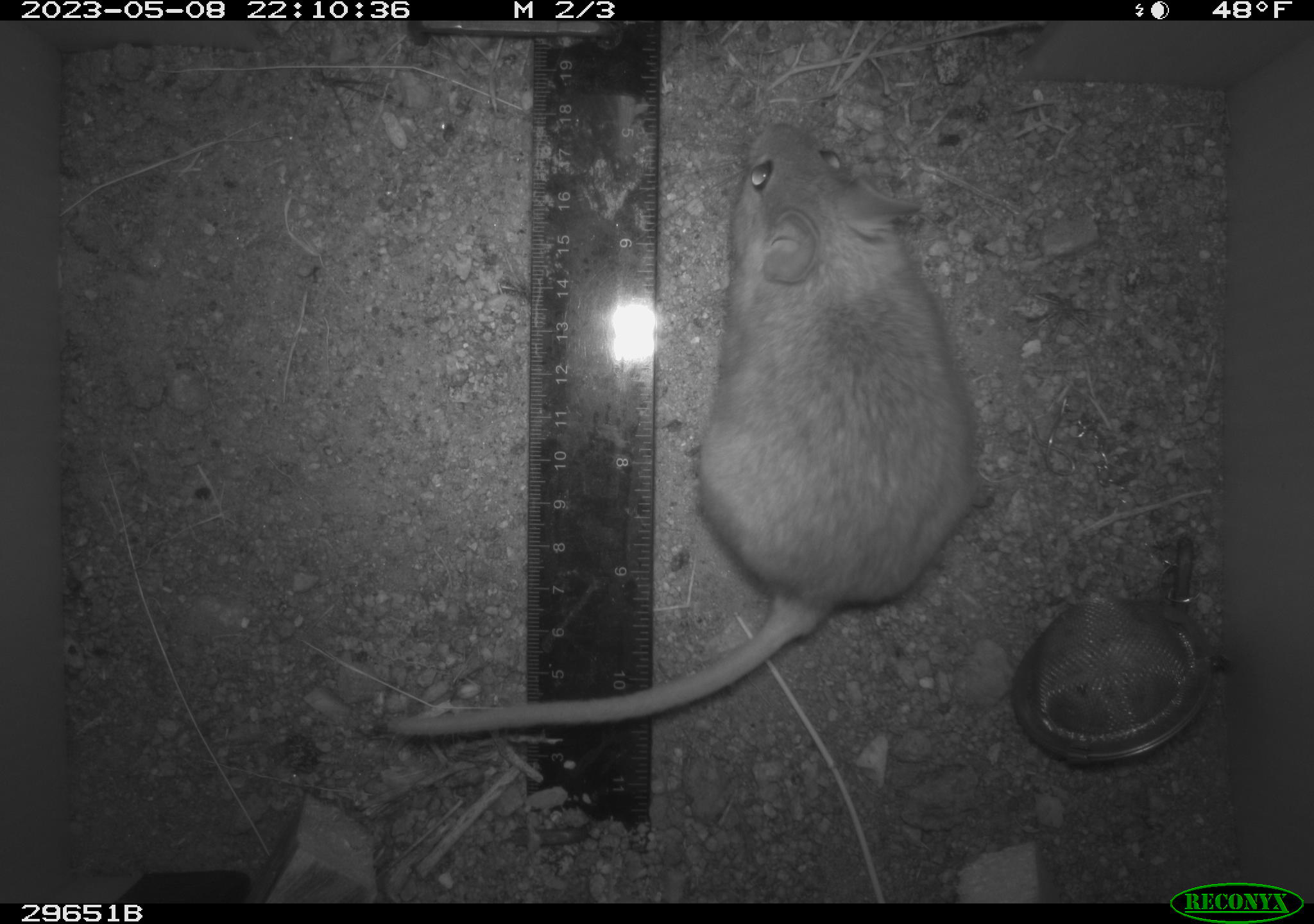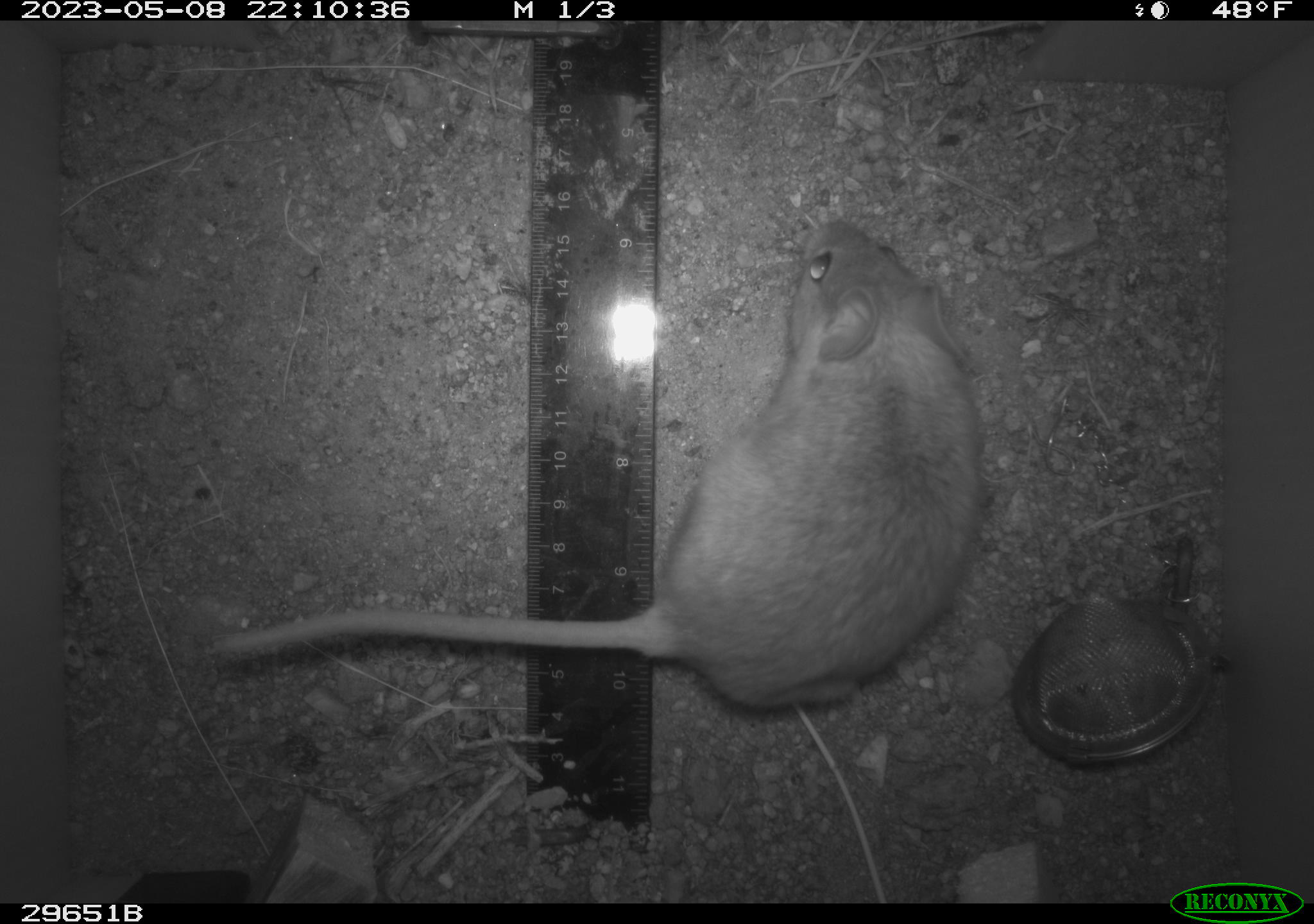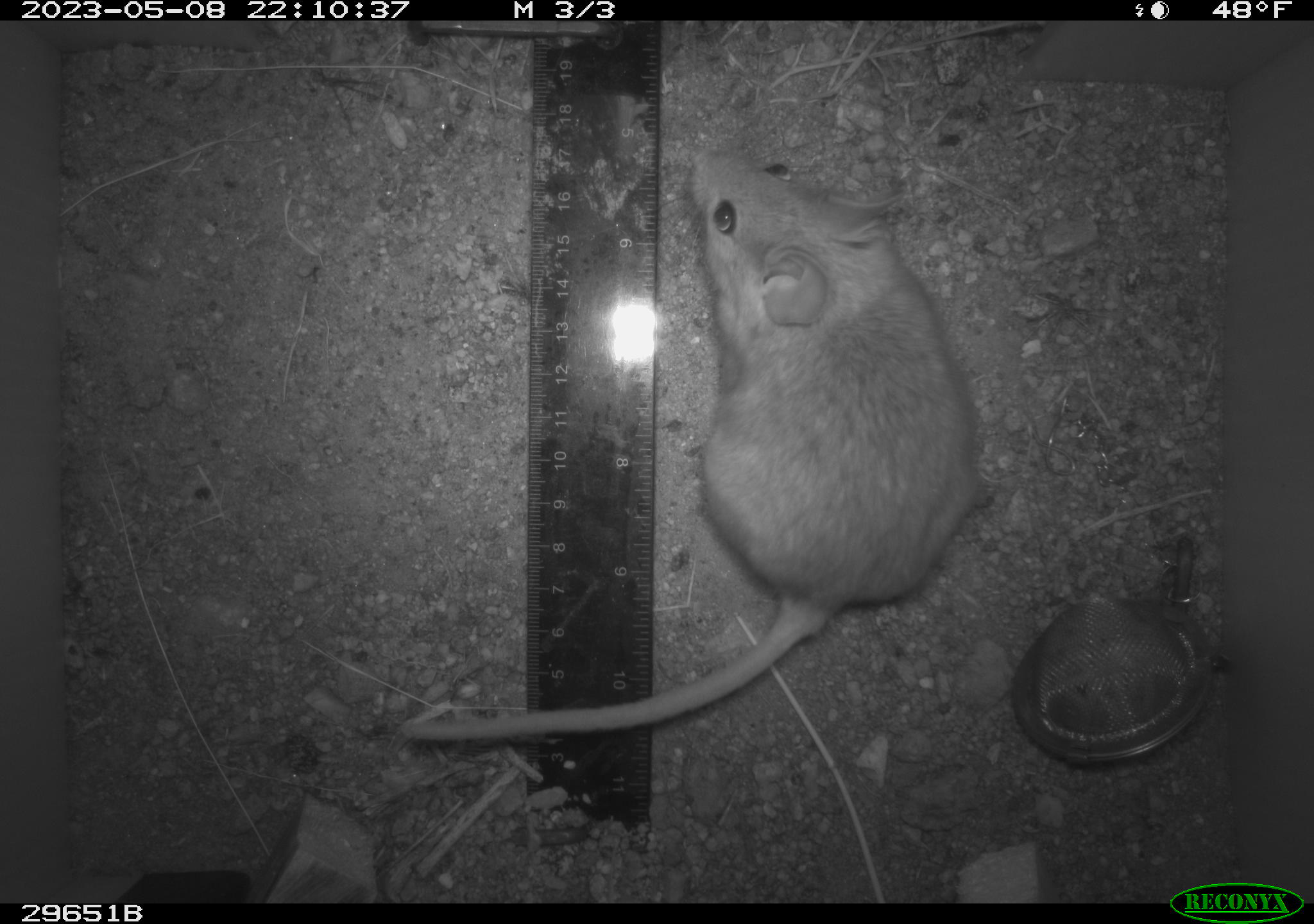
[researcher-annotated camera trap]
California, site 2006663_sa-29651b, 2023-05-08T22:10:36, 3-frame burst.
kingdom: Animalia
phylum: Chordata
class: Mammalia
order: Rodentia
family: Cricetidae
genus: Neotoma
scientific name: Neotoma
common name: pack rat or woodrat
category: neotoma species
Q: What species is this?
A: Neotoma species (pack rat or woodrat) (Neotoma).